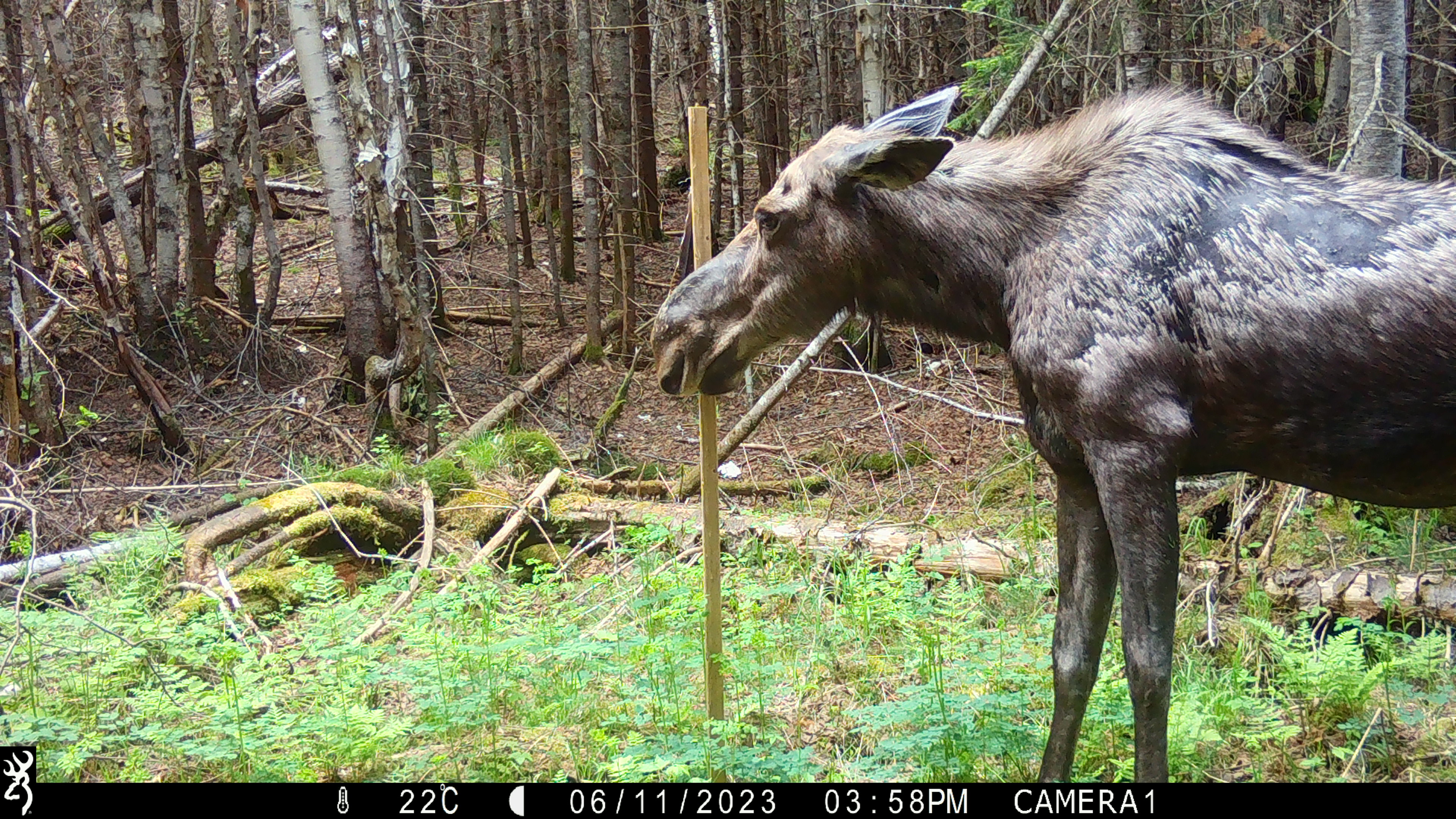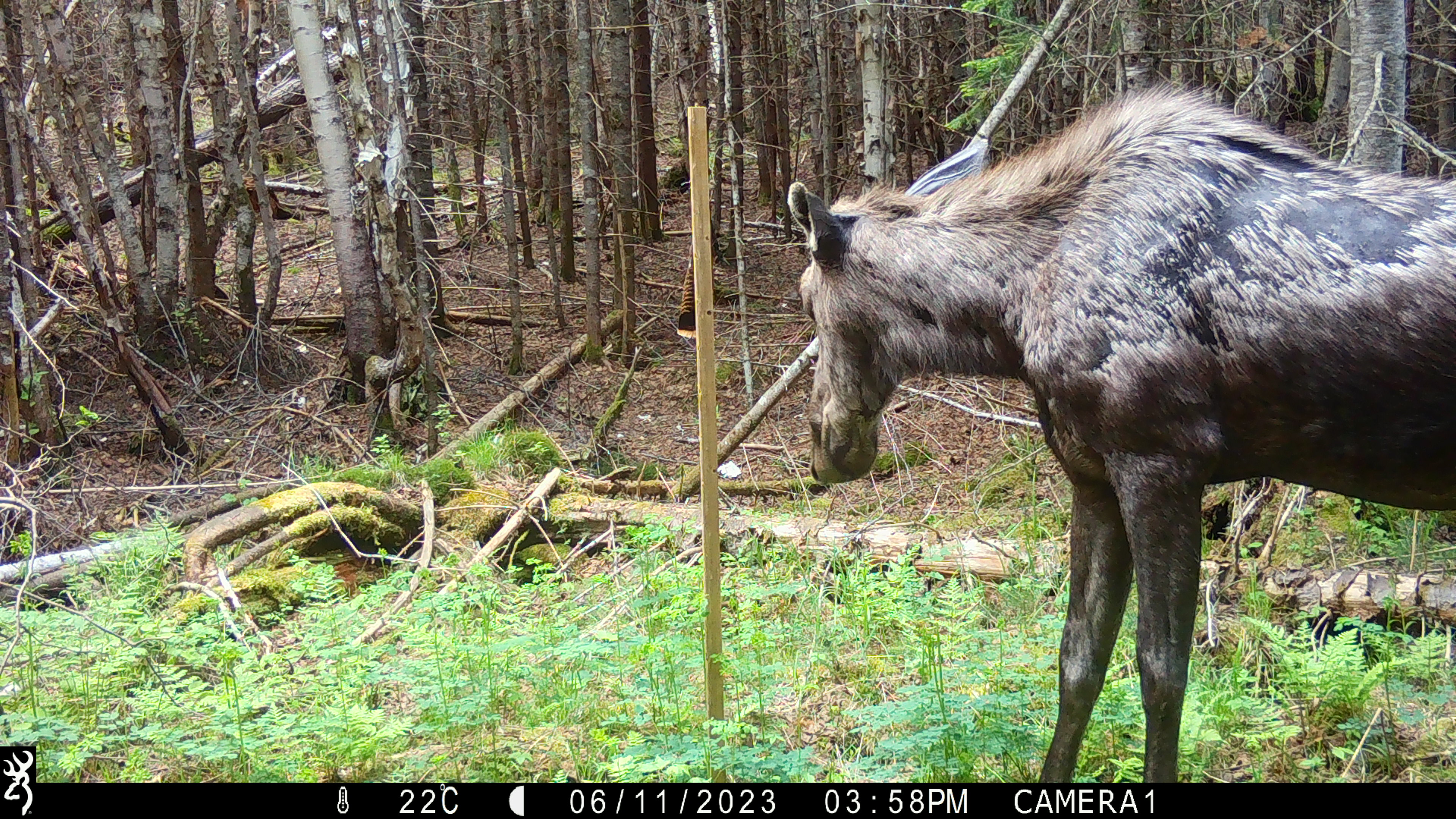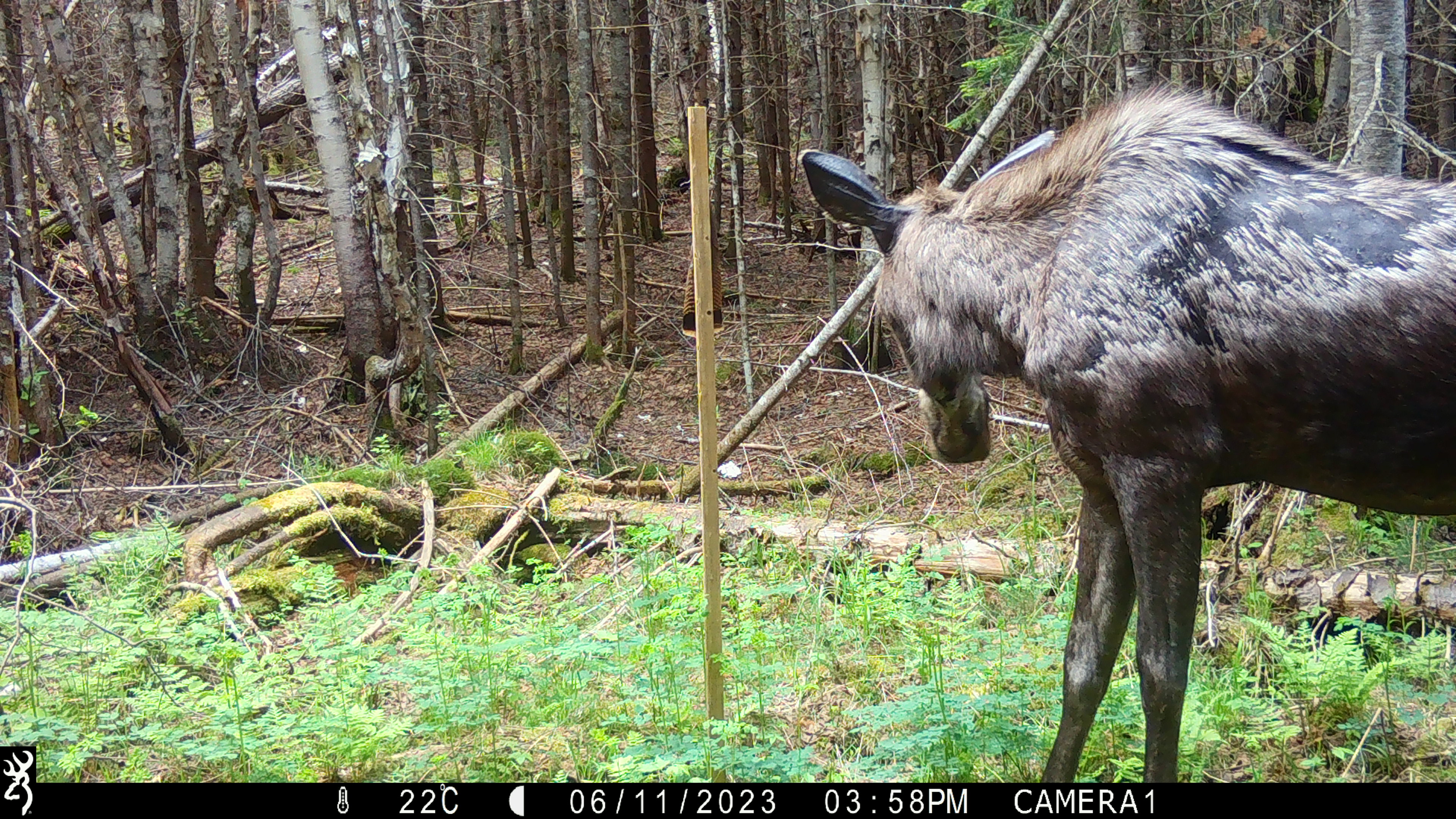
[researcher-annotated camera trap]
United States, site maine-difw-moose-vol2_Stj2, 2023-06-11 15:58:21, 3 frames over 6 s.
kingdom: Animalia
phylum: Chordata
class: Mammalia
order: Artiodactyla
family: Cervidae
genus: Alces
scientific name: Alces alces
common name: moose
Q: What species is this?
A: Moose (Alces alces).